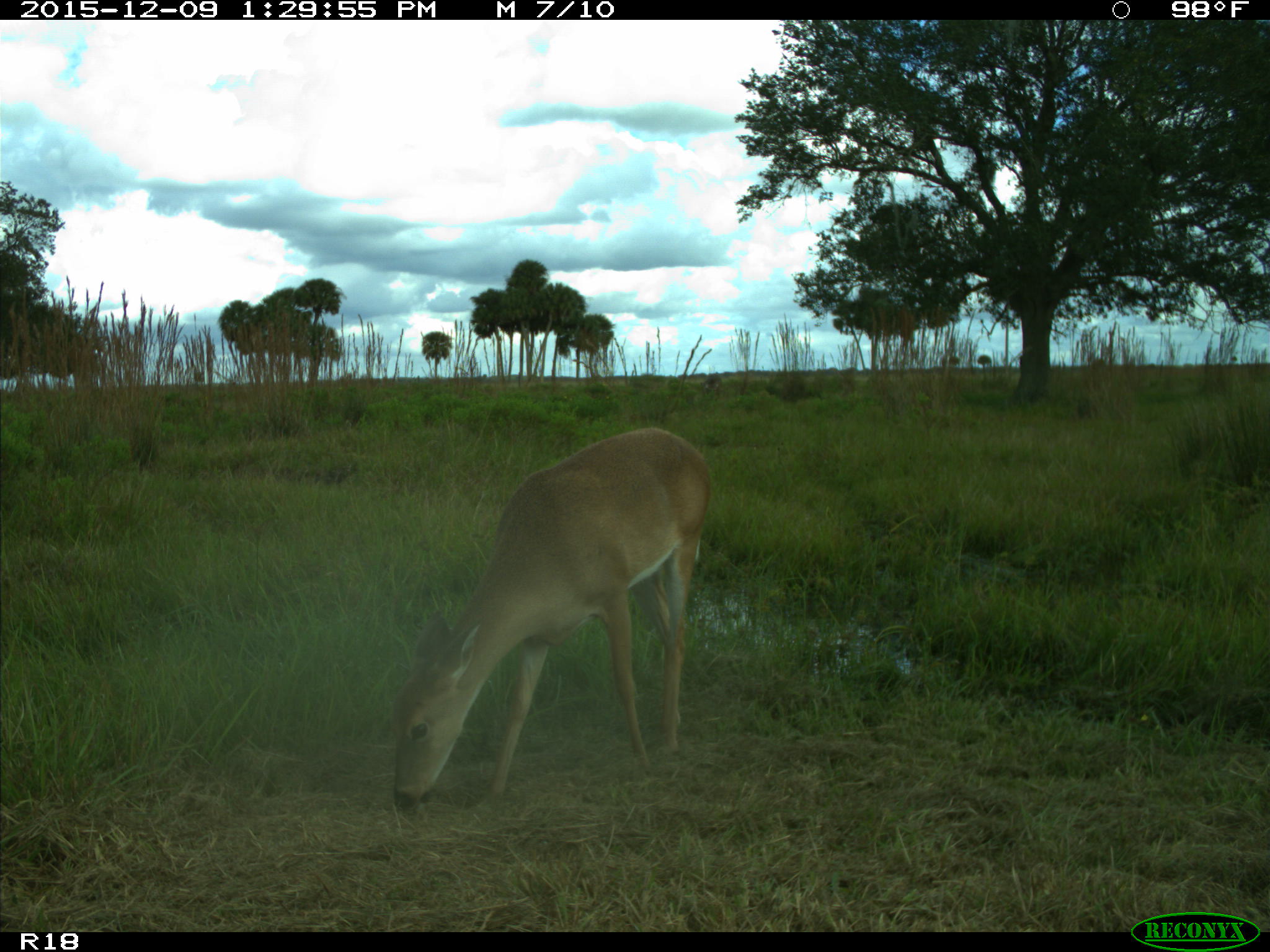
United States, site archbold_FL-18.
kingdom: Animalia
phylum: Chordata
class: Mammalia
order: Artiodactyla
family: Cervidae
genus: Odocoileus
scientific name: Odocoileus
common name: deer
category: unidentified deer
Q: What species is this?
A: Unidentified deer (deer) (Odocoileus).